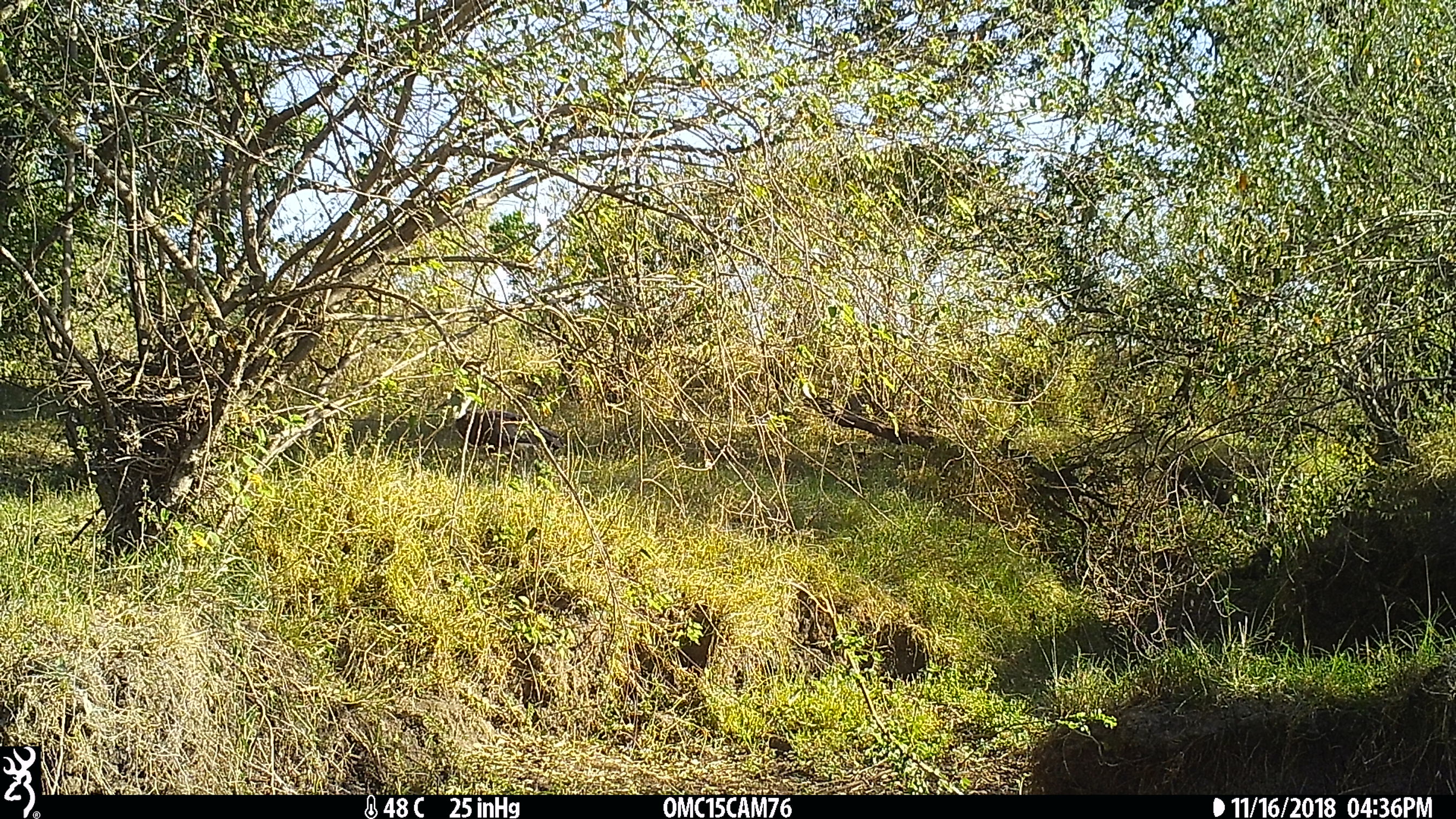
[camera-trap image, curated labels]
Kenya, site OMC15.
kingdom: Animalia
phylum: Chordata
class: Aves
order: Ciconiiformes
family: Ciconiidae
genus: Ciconia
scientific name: Ciconia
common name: stork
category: stork other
Stork other (stork) (Ciconia).